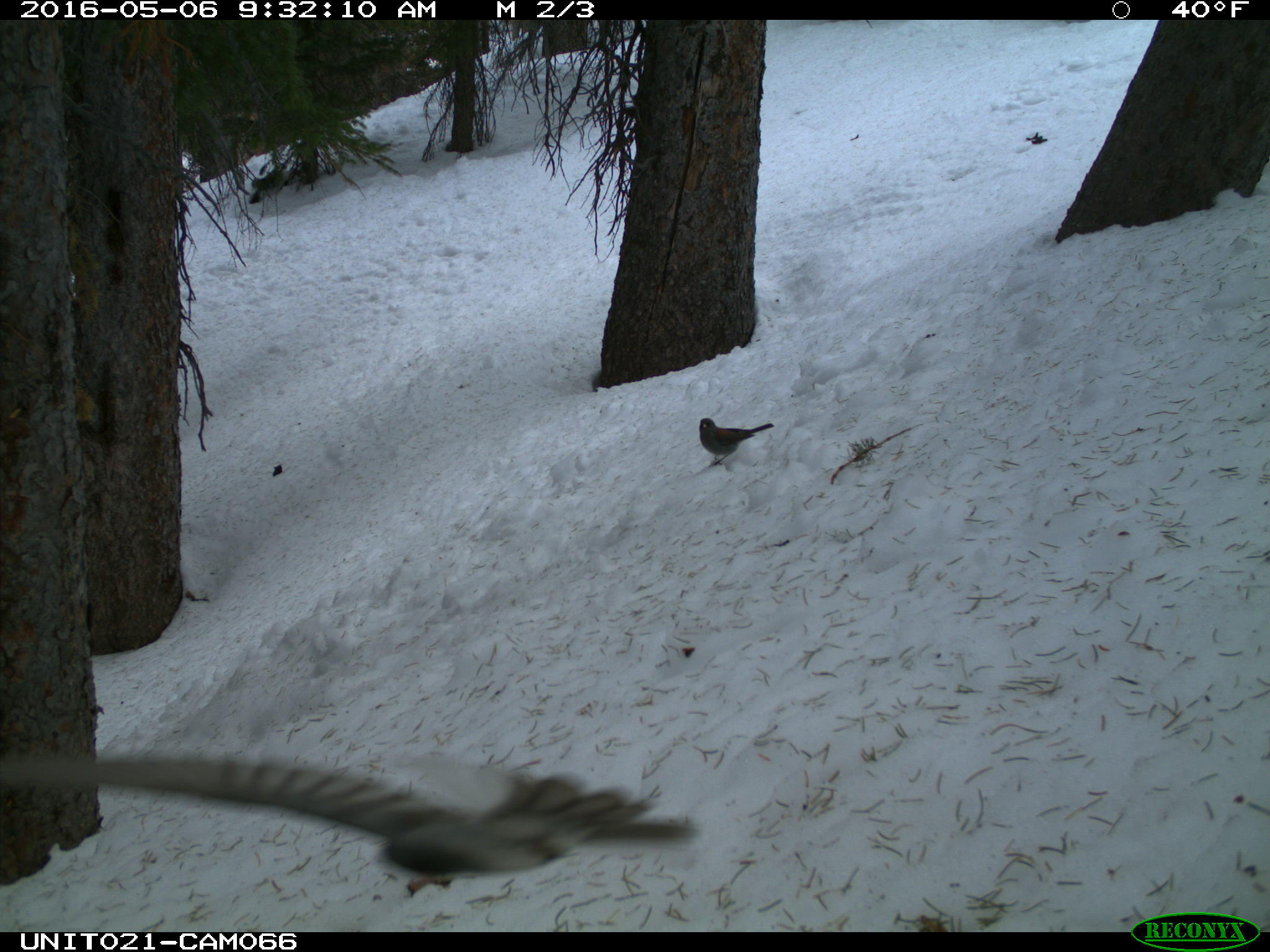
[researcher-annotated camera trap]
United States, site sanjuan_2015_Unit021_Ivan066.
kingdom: Animalia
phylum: Chordata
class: Aves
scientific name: Aves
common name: birds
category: unidentified bird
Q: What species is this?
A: Unidentified bird (birds) (Aves).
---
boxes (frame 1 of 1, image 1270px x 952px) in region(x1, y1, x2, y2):
animal: region(699, 418, 774, 467)